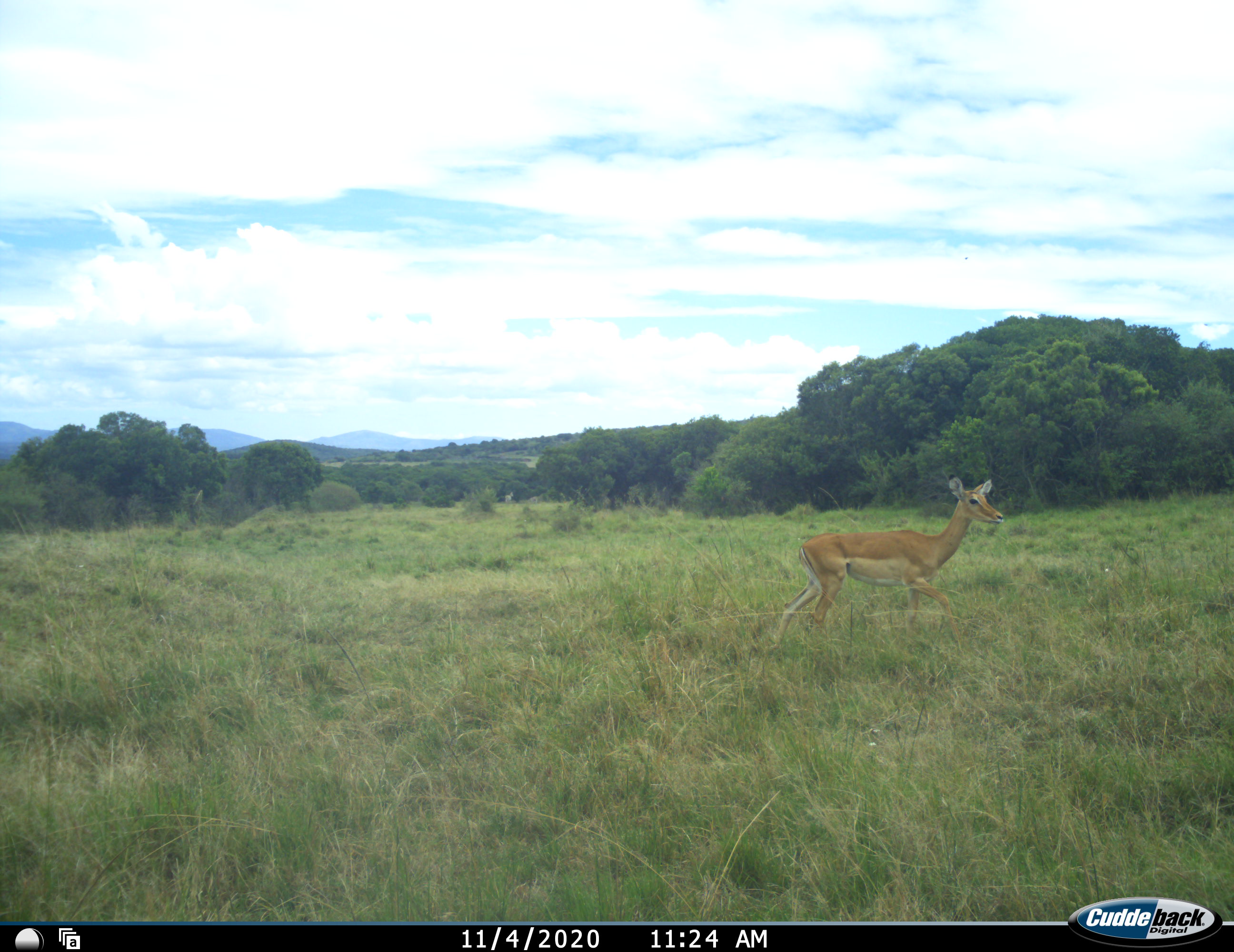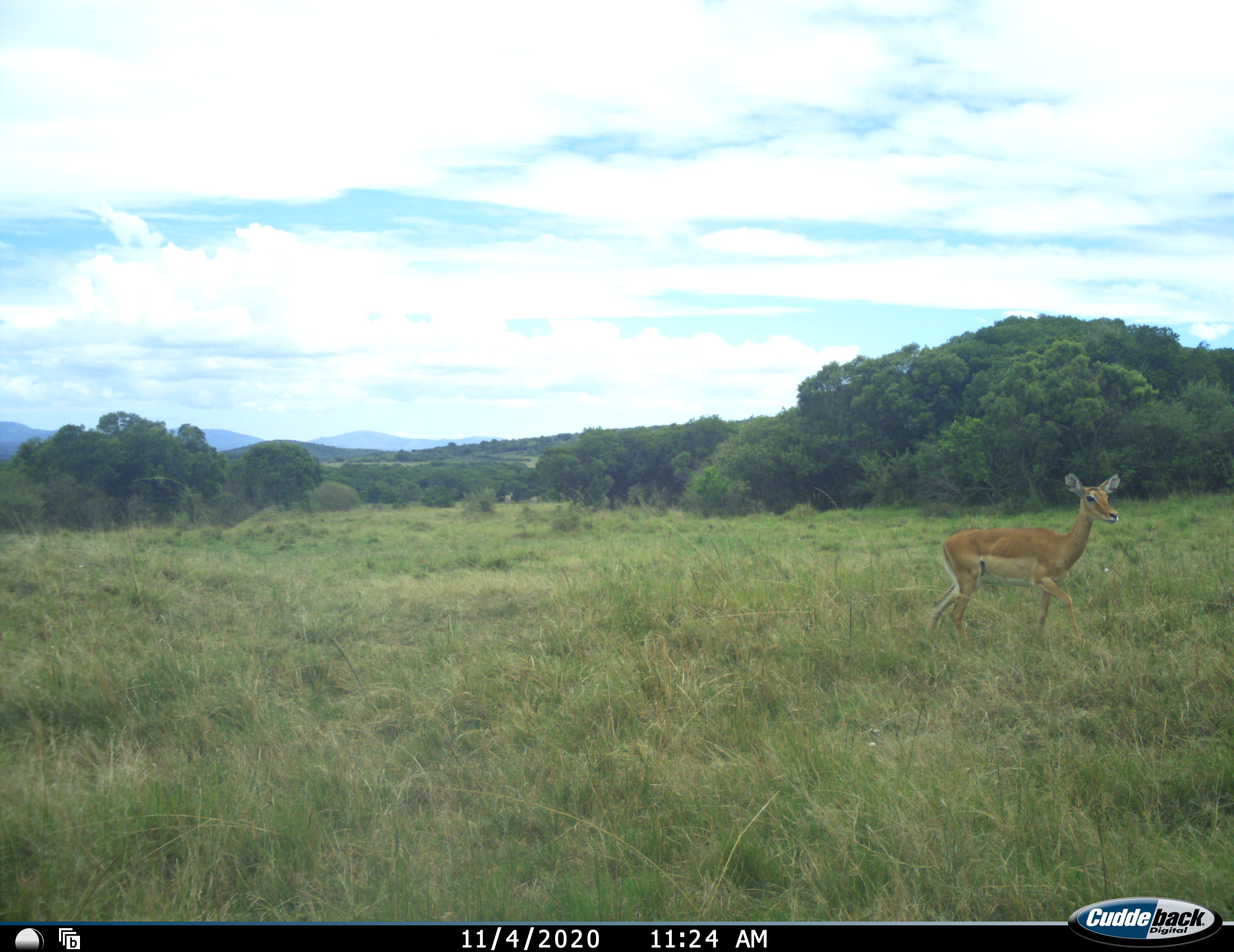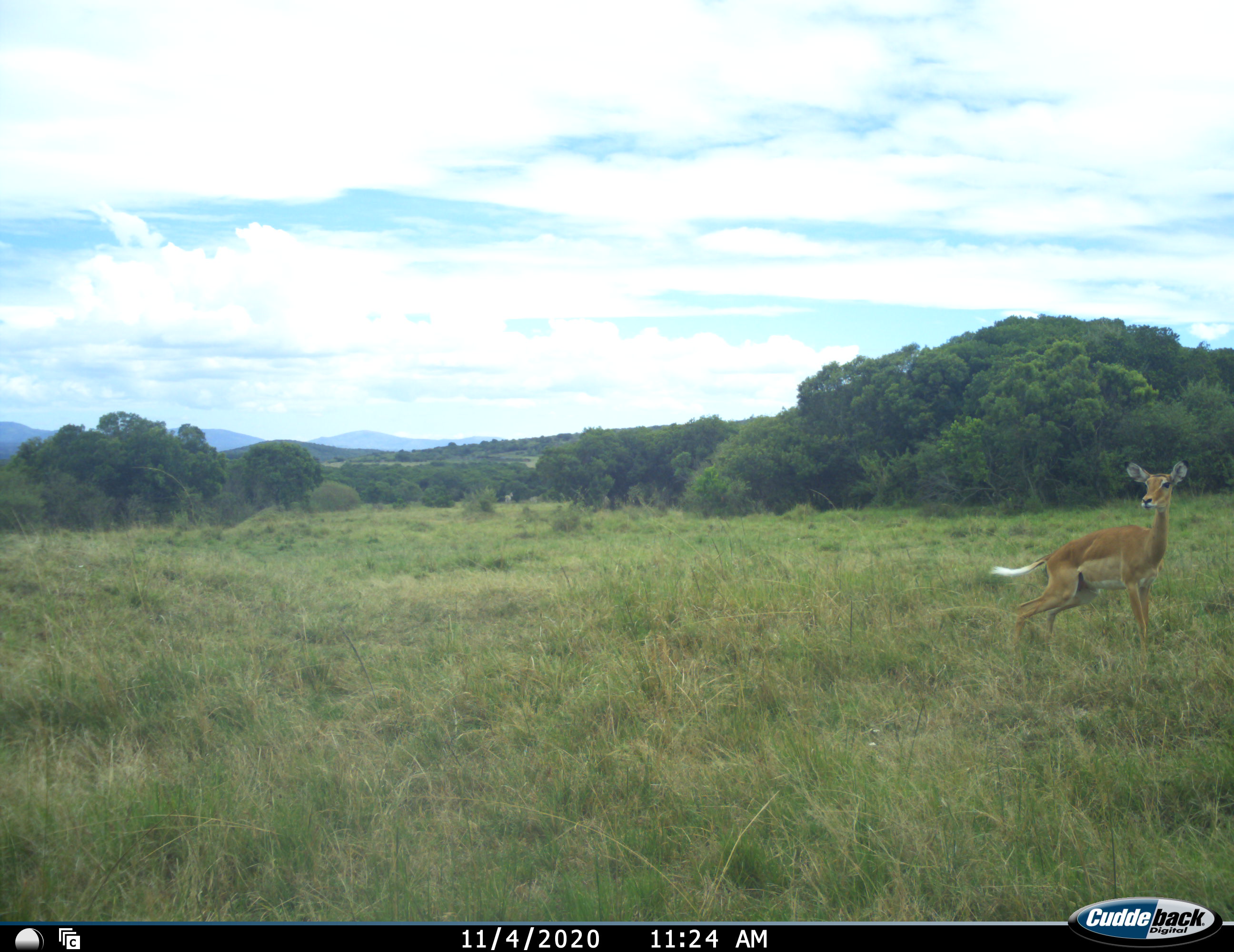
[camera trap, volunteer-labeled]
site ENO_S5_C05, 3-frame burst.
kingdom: Animalia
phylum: Chordata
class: Mammalia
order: Artiodactyla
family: Bovidae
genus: Aepyceros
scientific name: Aepyceros melampus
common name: impala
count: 1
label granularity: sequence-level